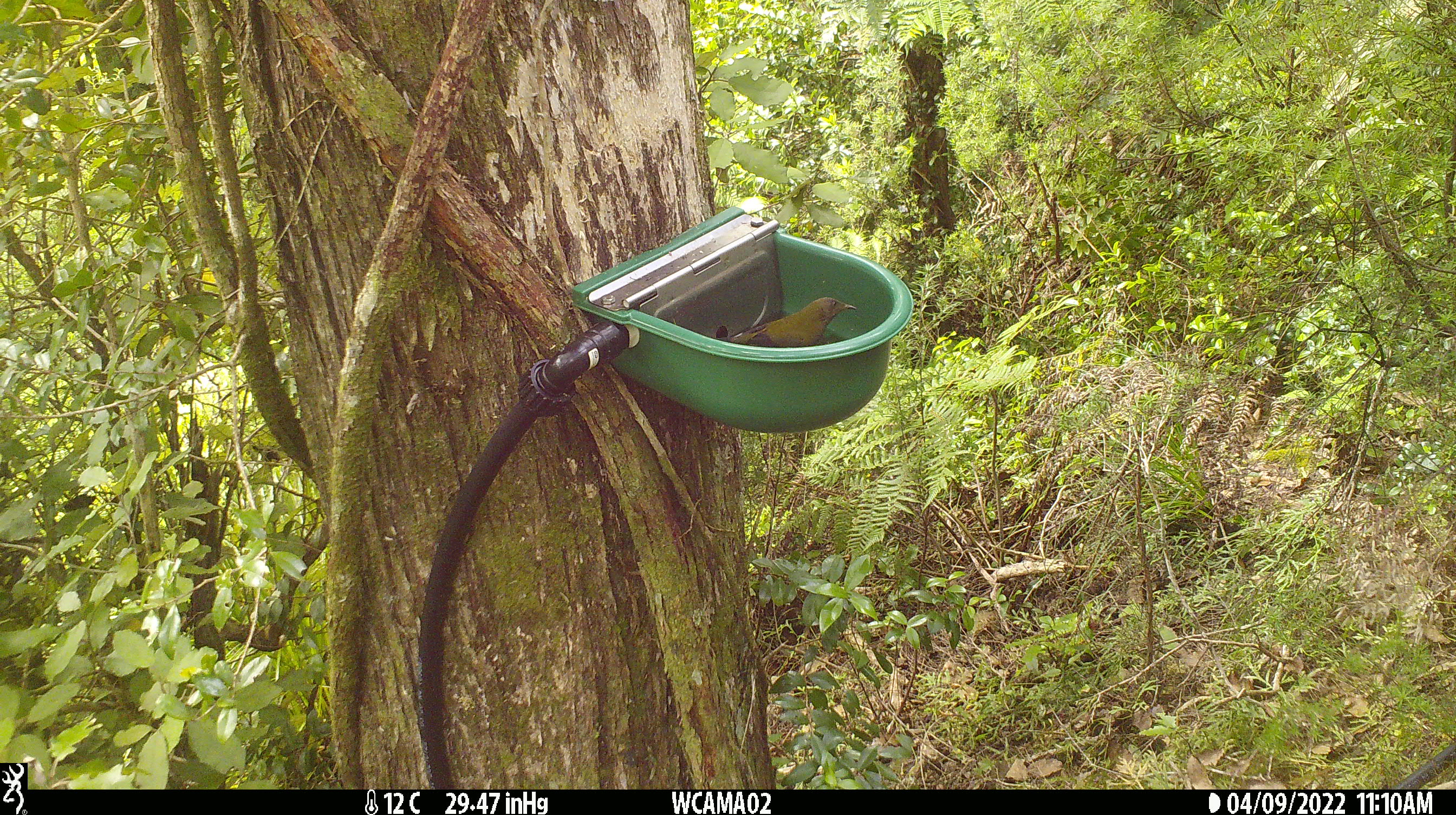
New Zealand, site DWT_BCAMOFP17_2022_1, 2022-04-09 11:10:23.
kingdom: Animalia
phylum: Chordata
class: Aves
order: Passeriformes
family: Meliphagidae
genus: Anthornis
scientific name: Anthornis melanura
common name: new zealand bellbird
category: bellbird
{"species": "bellbird (new zealand bellbird) (Anthornis melanura)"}